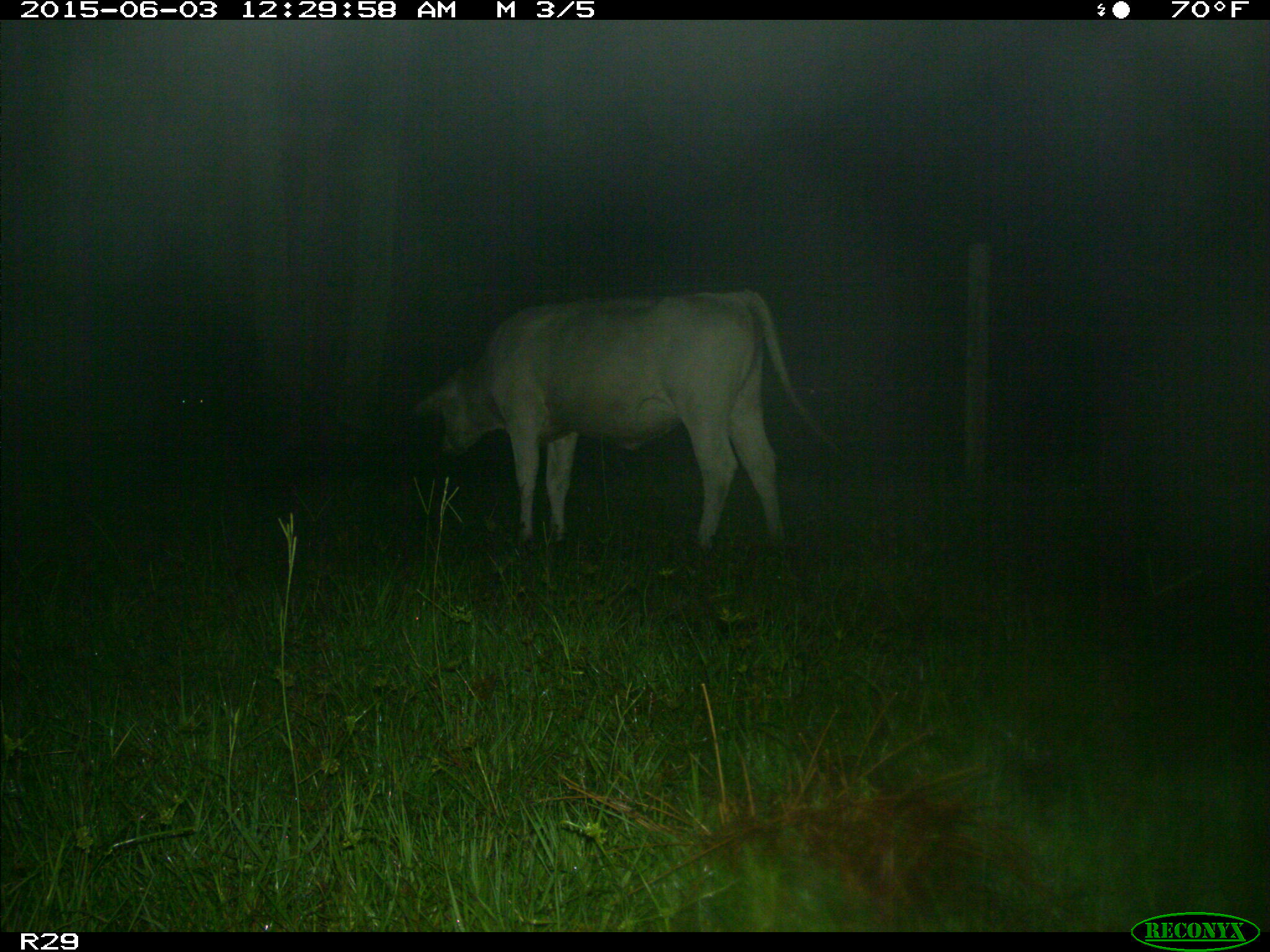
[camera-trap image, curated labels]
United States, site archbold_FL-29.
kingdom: Animalia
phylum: Chordata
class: Mammalia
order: Artiodactyla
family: Bovidae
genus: Bos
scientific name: Bos taurus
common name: domestic cow